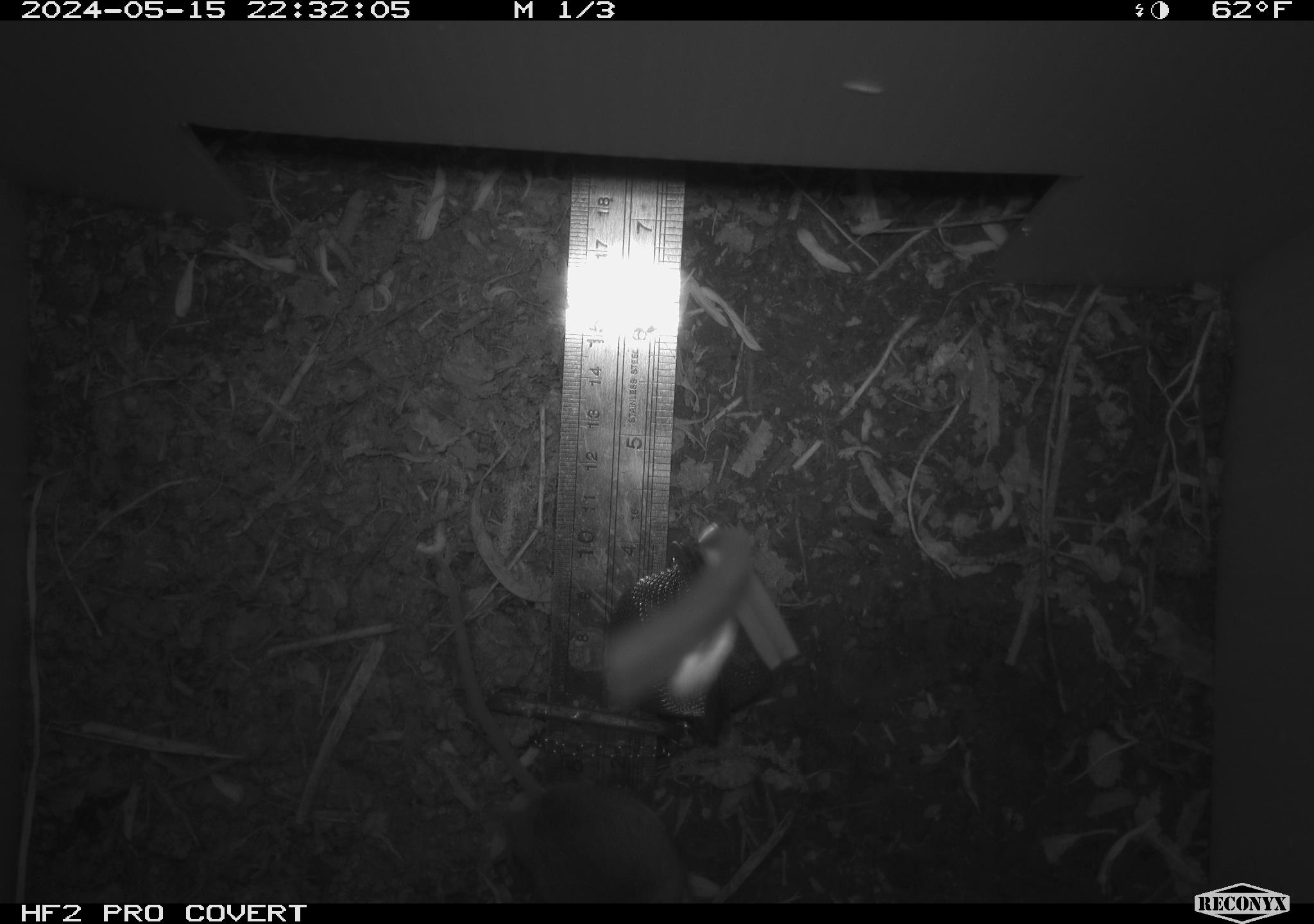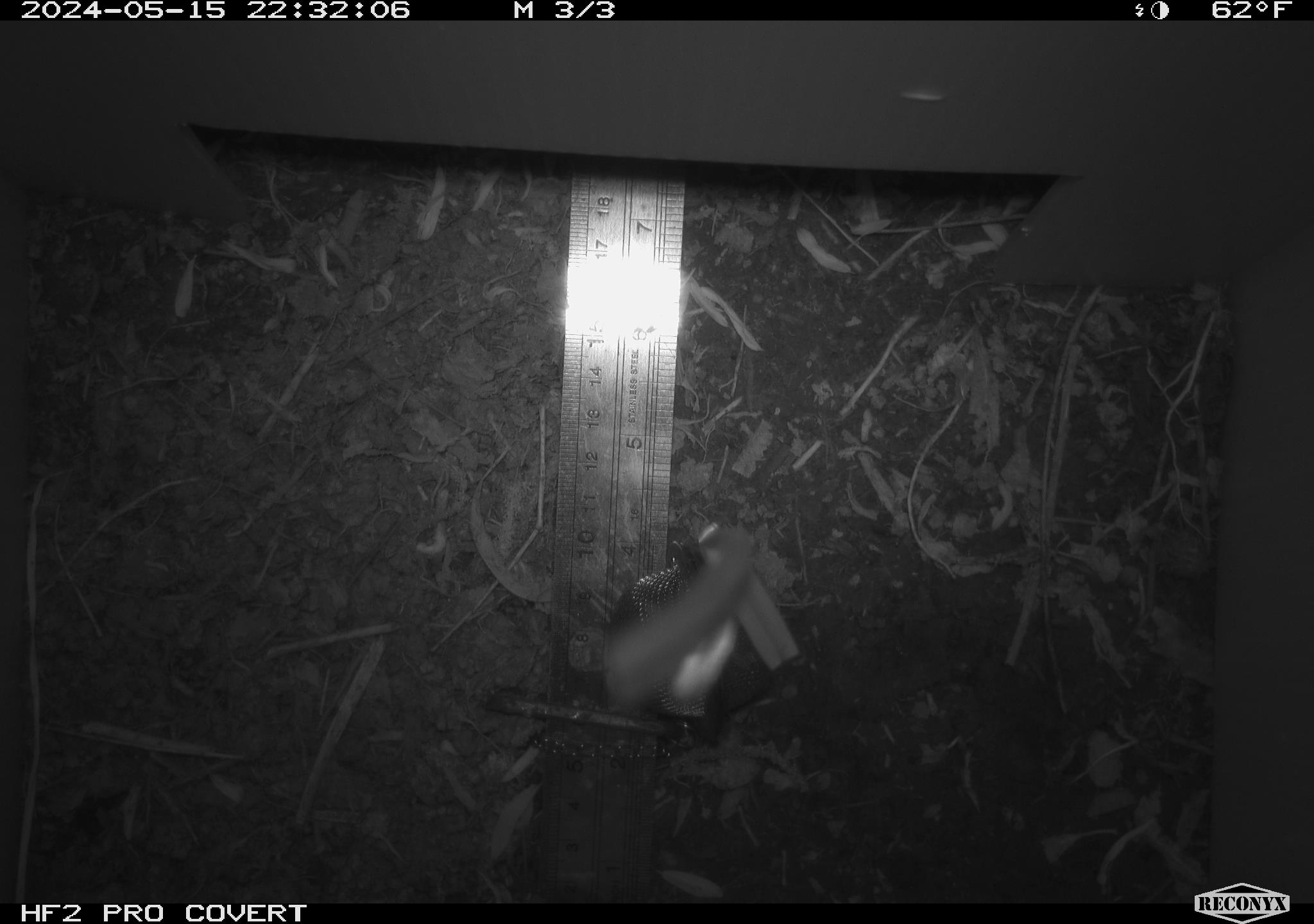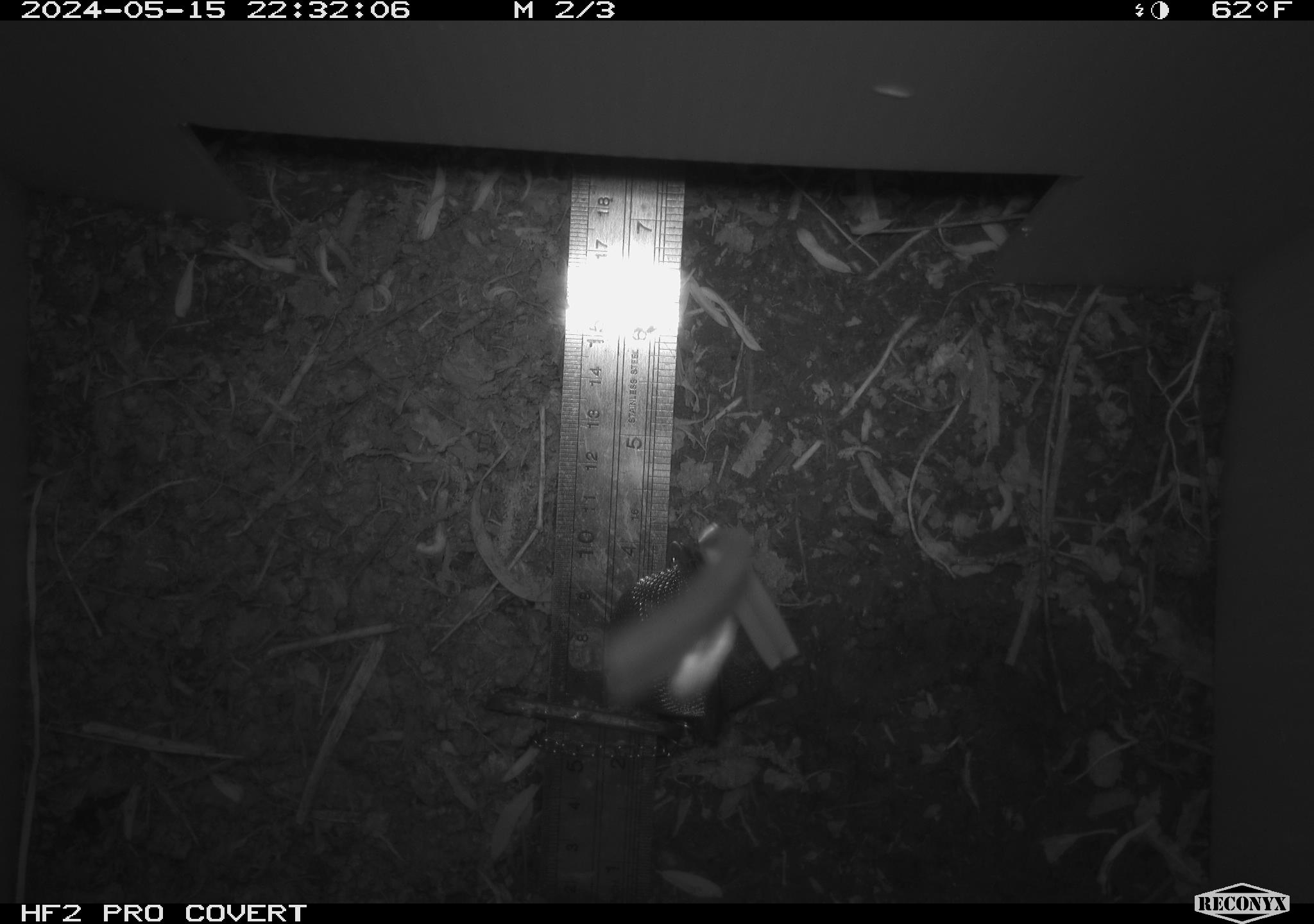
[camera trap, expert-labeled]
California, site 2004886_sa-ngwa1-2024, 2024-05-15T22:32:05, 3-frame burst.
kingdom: Animalia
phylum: Chordata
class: Mammalia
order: Rodentia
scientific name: Rodentia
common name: mouse species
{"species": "mouse species (Rodentia)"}